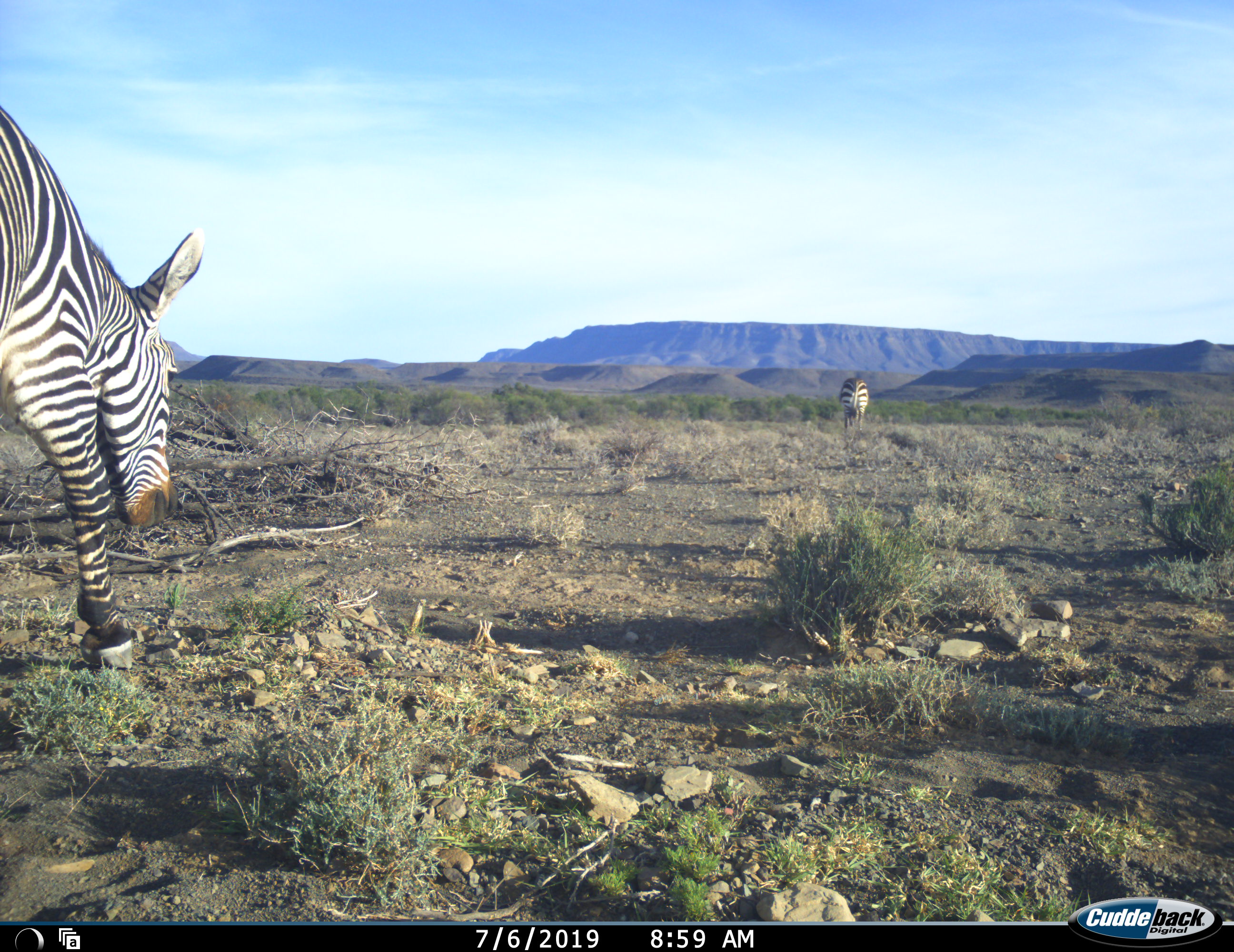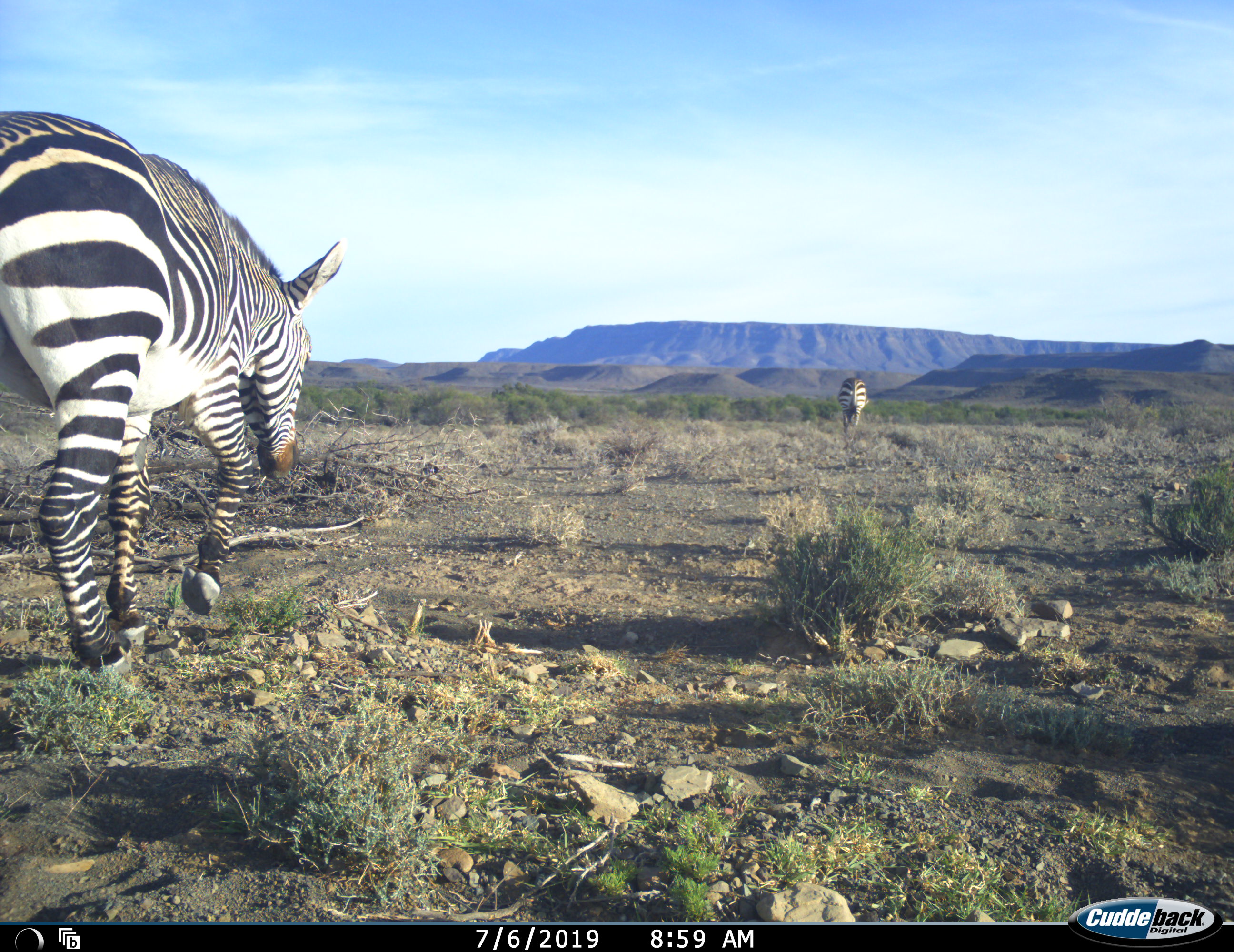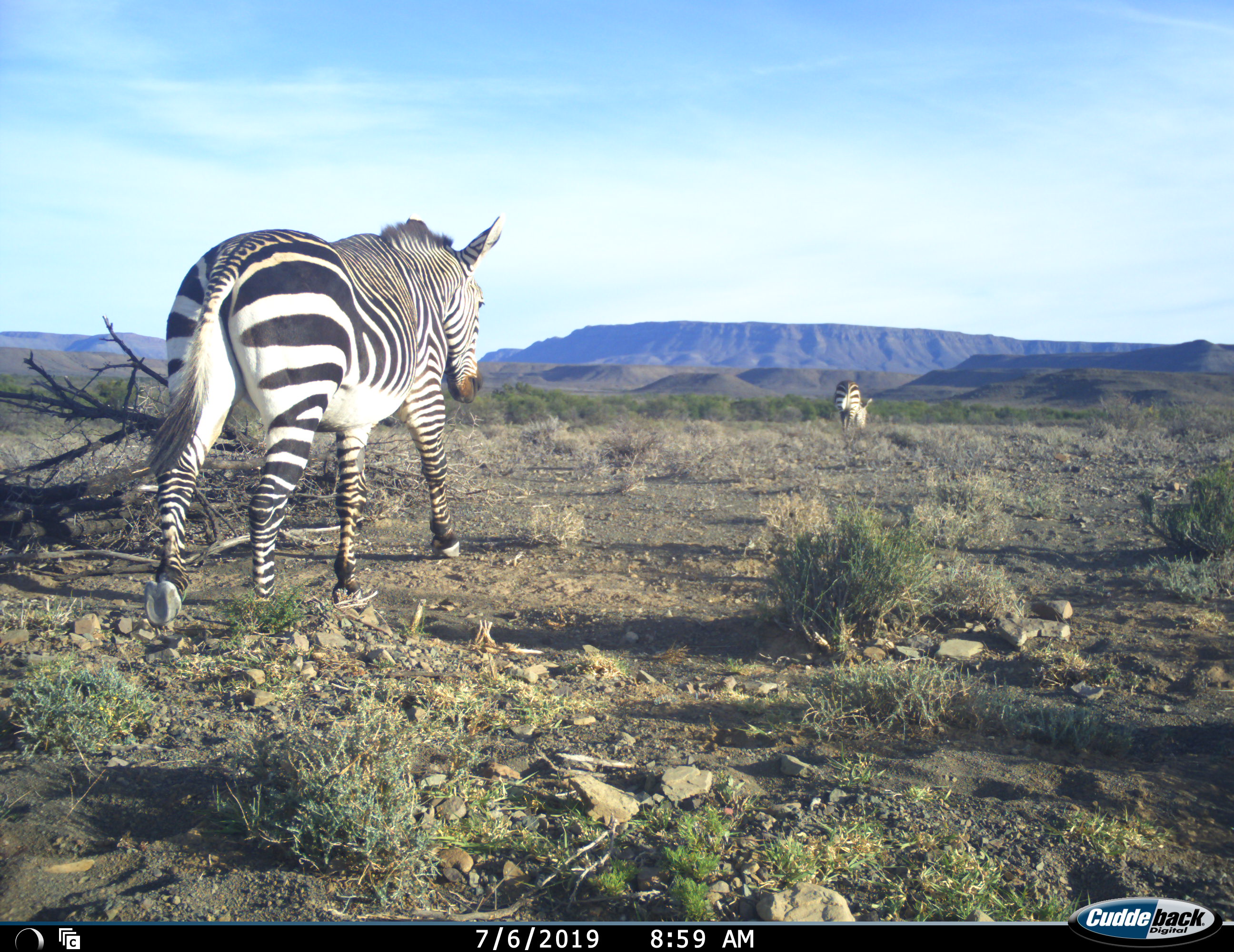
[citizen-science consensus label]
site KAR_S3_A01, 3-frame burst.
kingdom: Animalia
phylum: Chordata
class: Mammalia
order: Perissodactyla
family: Equidae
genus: Equus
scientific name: Equus zebra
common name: mountain zebra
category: zebramountain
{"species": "zebramountain (mountain zebra) (Equus zebra)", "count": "2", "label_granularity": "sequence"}